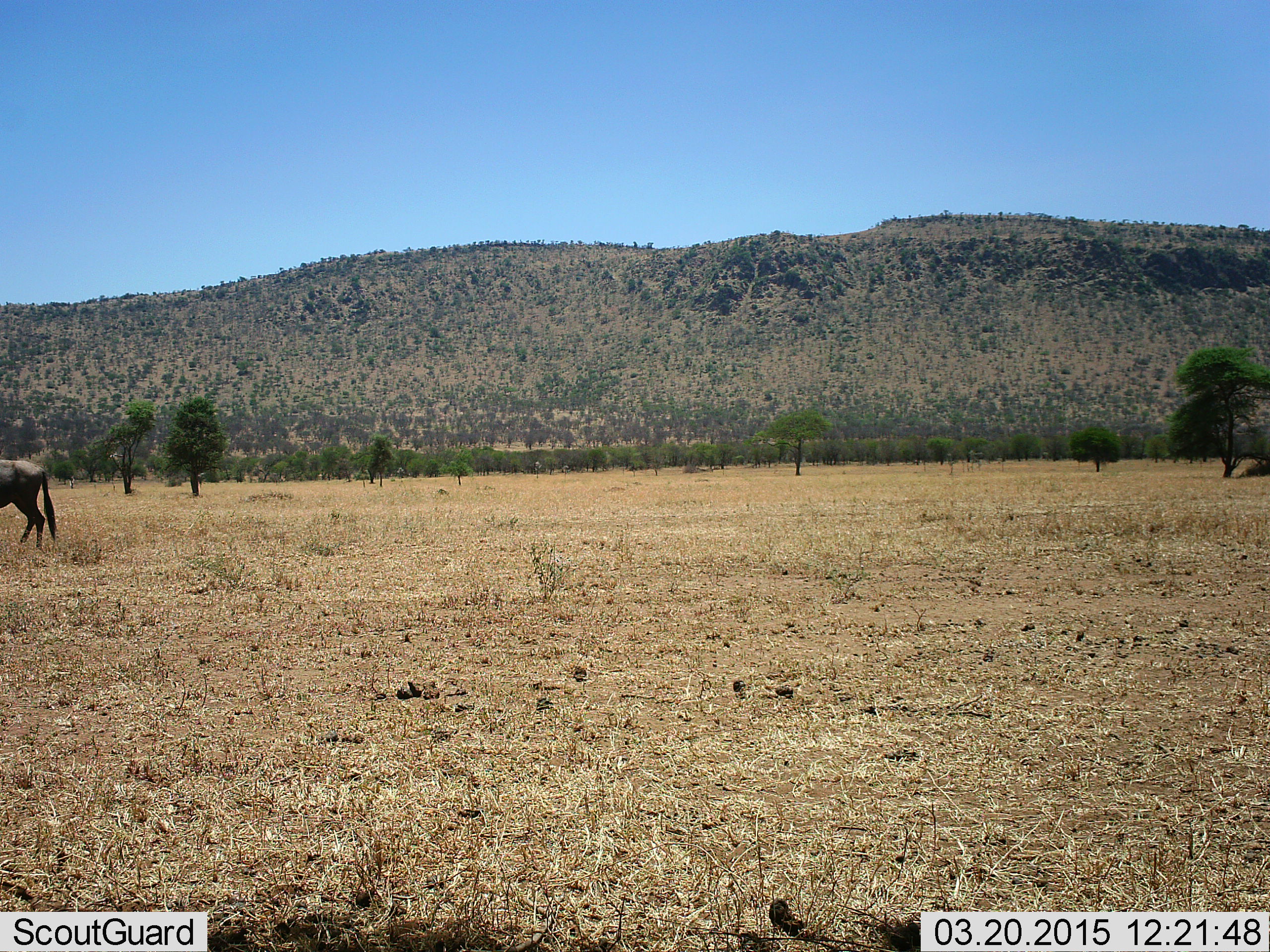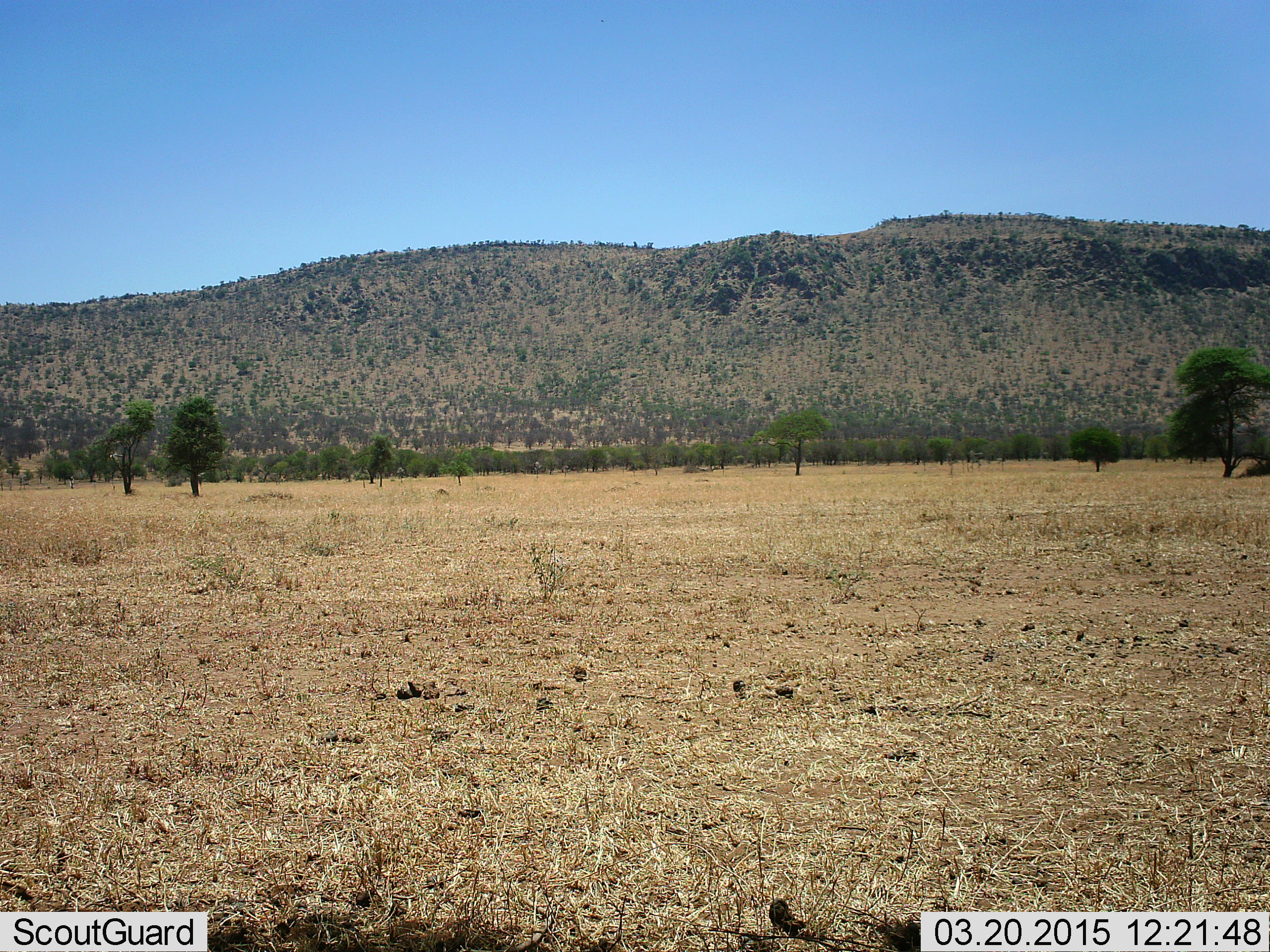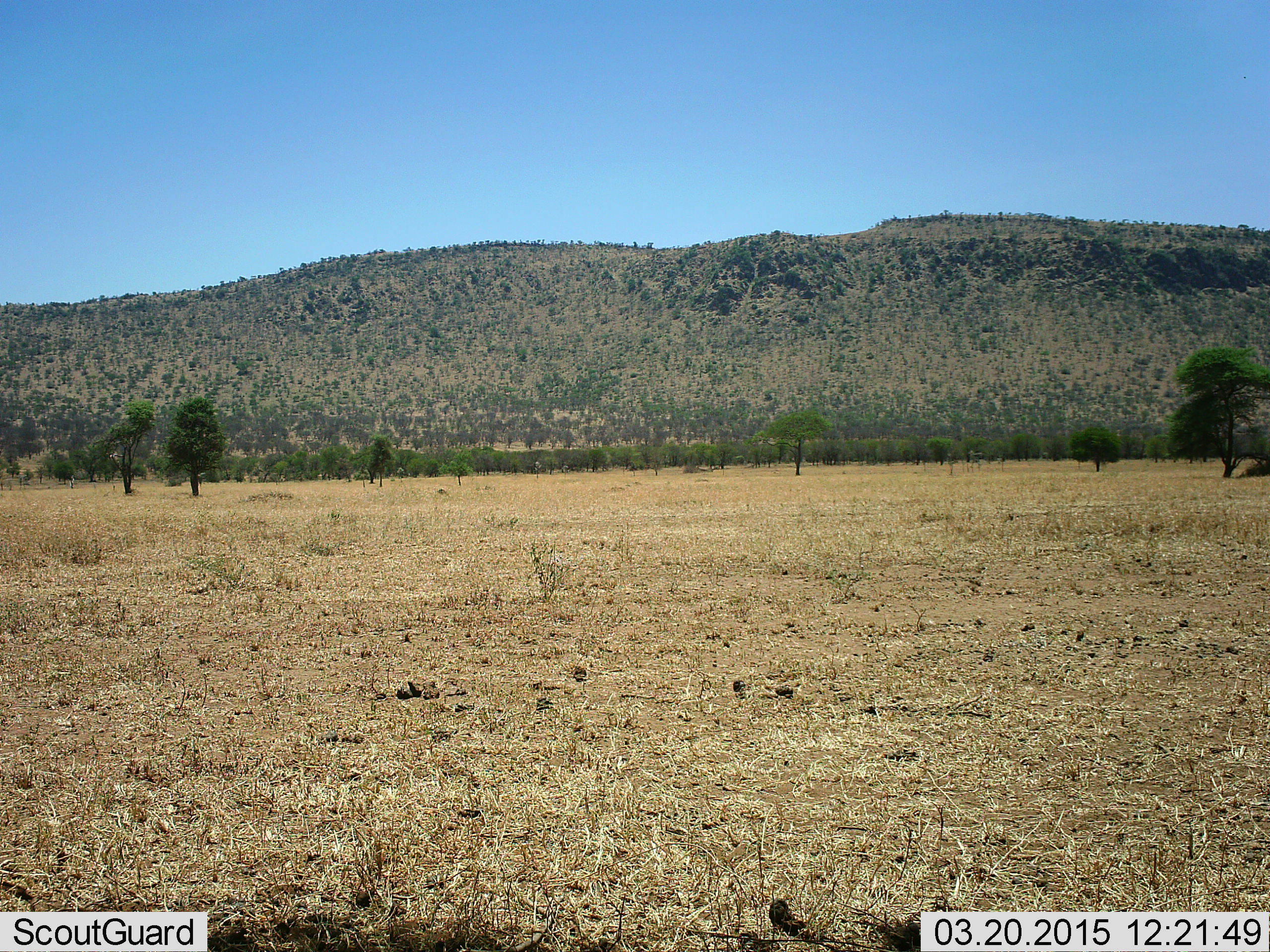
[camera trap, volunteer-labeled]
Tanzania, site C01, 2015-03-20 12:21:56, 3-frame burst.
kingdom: Animalia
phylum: Chordata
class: Mammalia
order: Artiodactyla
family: Bovidae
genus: Connochaetes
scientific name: Connochaetes taurinus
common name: blue wildebeest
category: wildebeest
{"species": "wildebeest (blue wildebeest) (Connochaetes taurinus)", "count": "1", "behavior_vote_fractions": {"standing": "10%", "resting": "0%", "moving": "90%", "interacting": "0%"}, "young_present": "0%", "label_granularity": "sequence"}